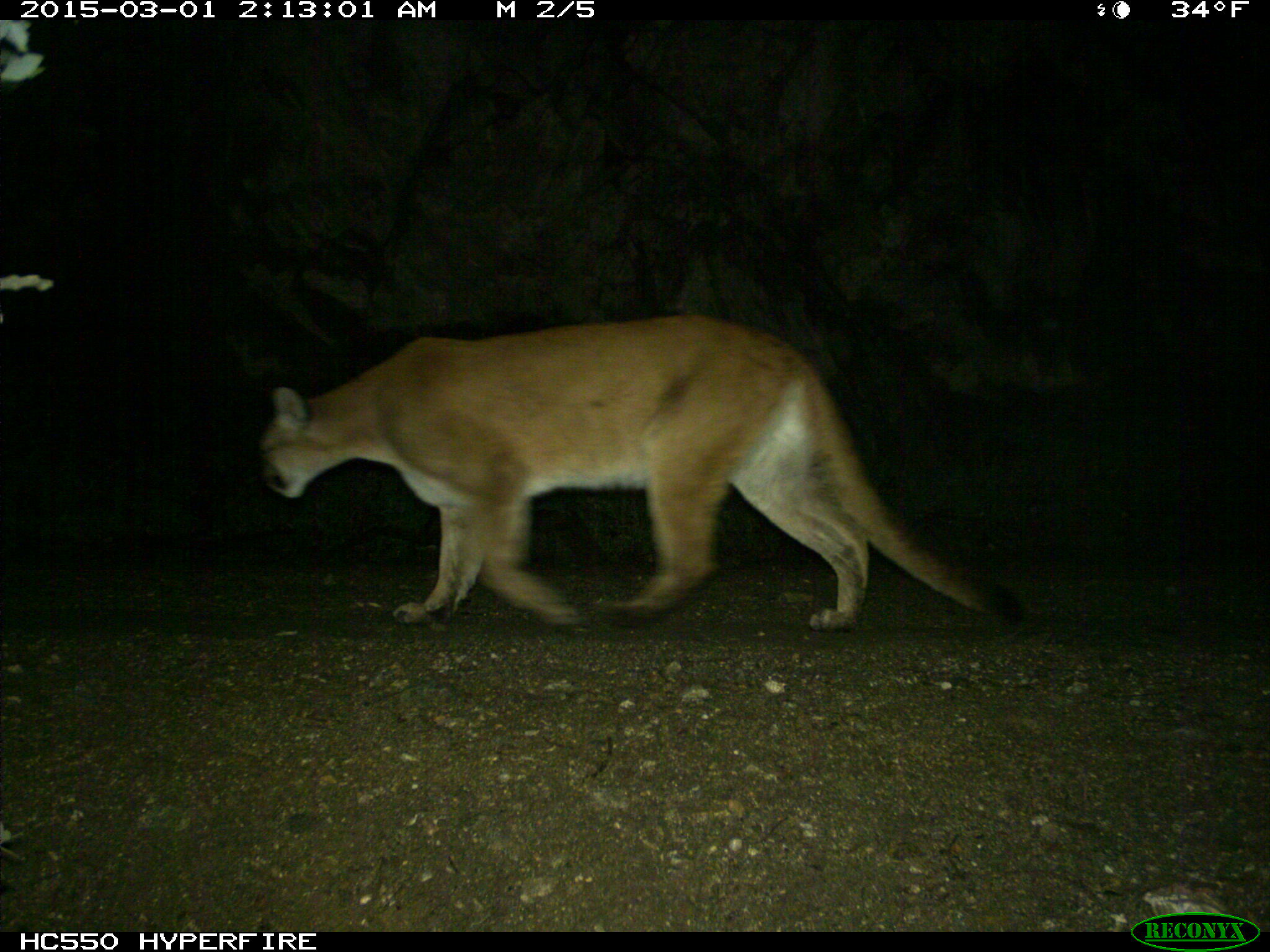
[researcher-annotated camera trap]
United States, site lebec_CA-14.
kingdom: Animalia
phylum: Chordata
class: Mammalia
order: Carnivora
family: Felidae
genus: Puma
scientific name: Puma concolor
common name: mountain lion